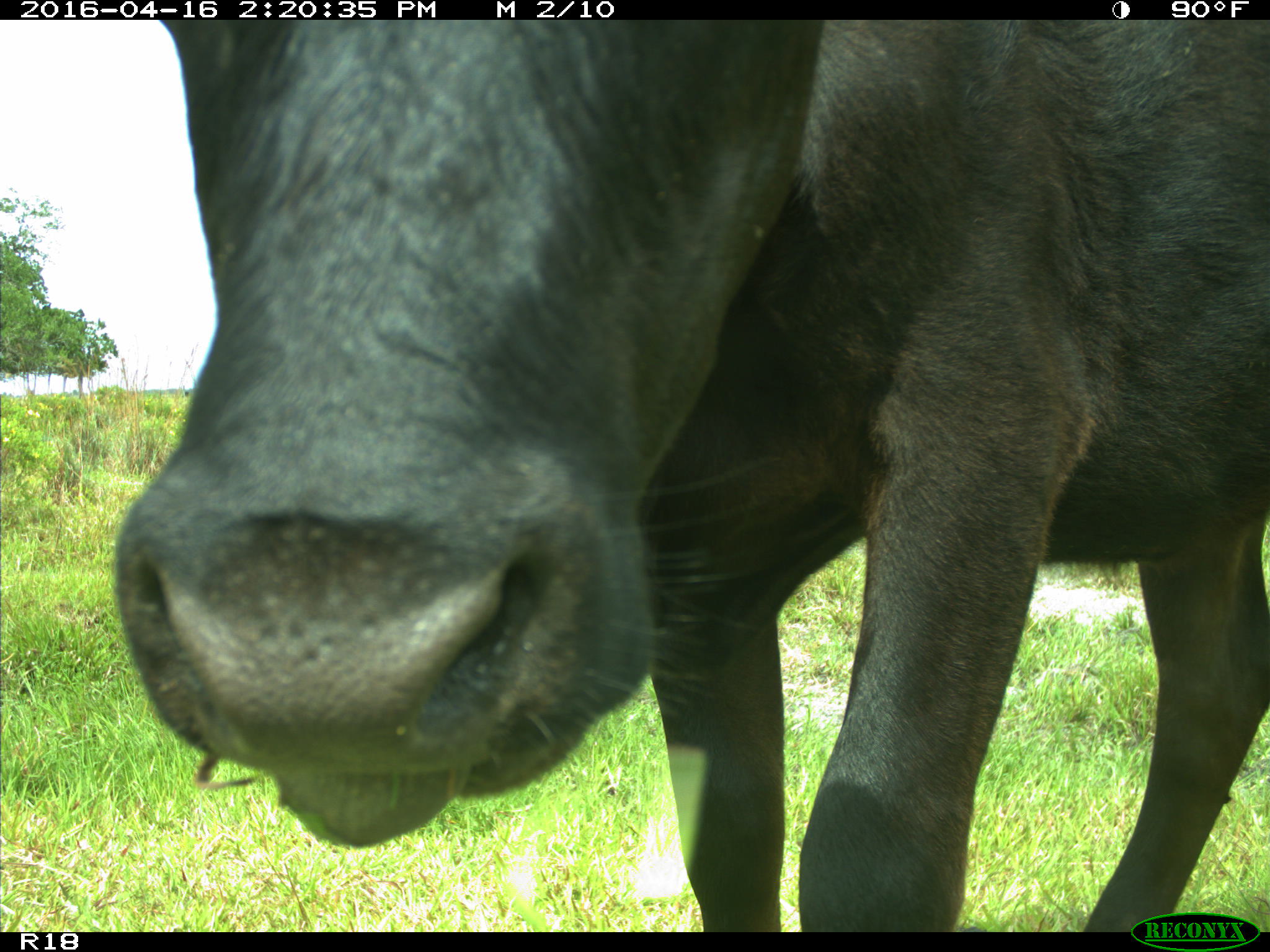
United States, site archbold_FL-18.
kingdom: Animalia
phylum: Chordata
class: Mammalia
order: Artiodactyla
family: Bovidae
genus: Bos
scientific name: Bos taurus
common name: domestic cow